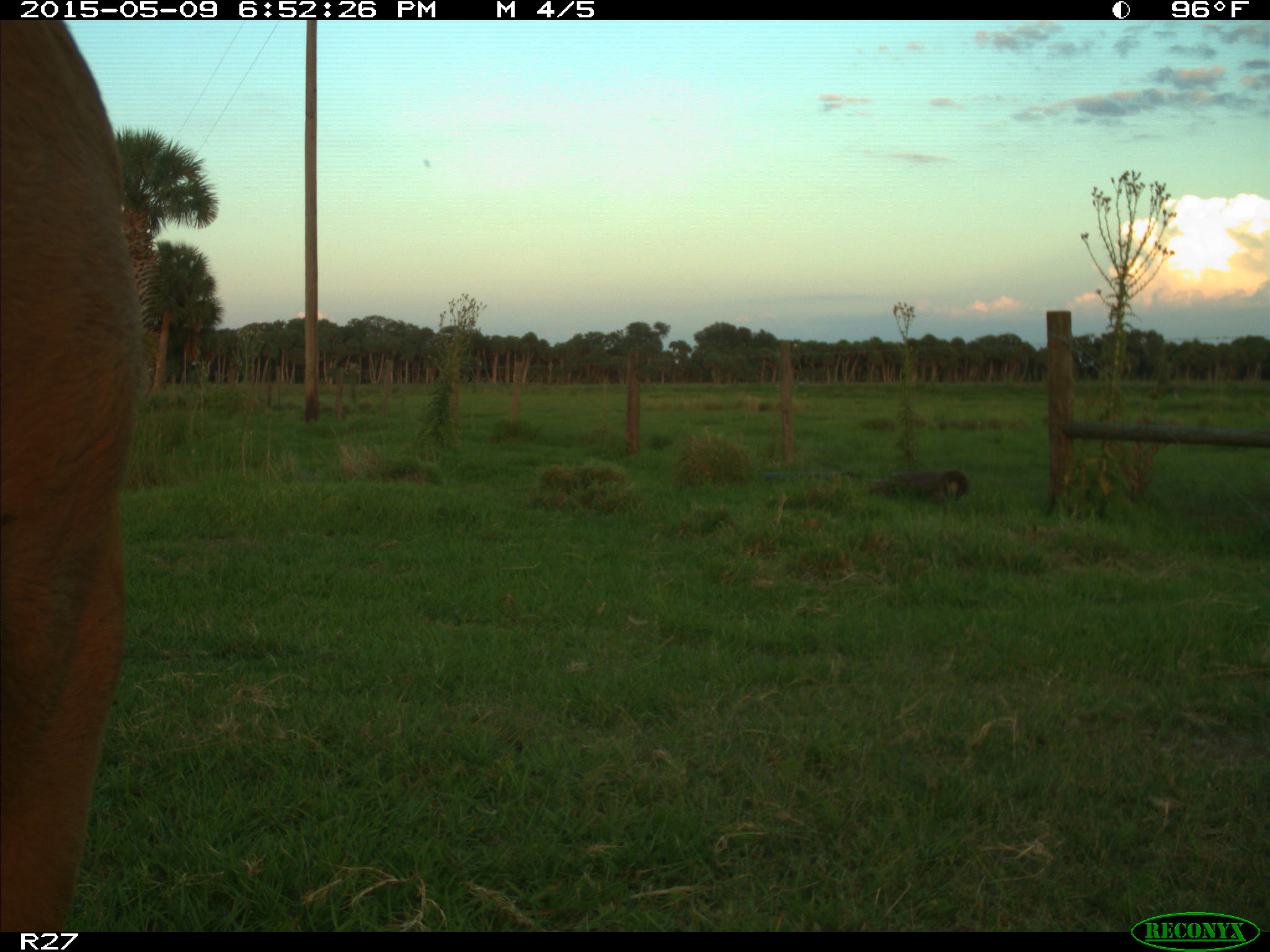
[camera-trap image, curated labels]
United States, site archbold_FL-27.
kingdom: Animalia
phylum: Chordata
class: Mammalia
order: Artiodactyla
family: Bovidae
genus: Bos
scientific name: Bos taurus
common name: domestic cow